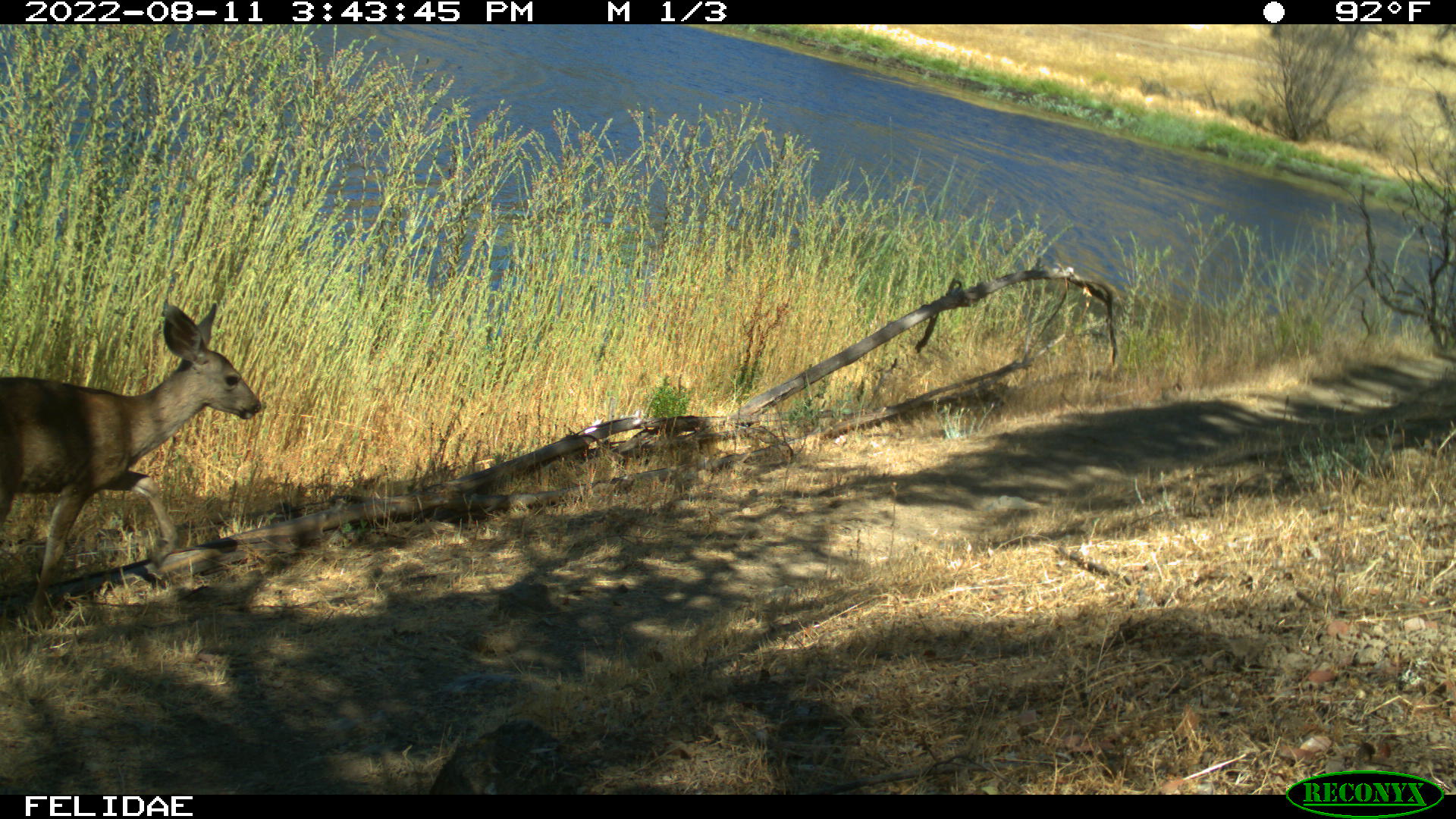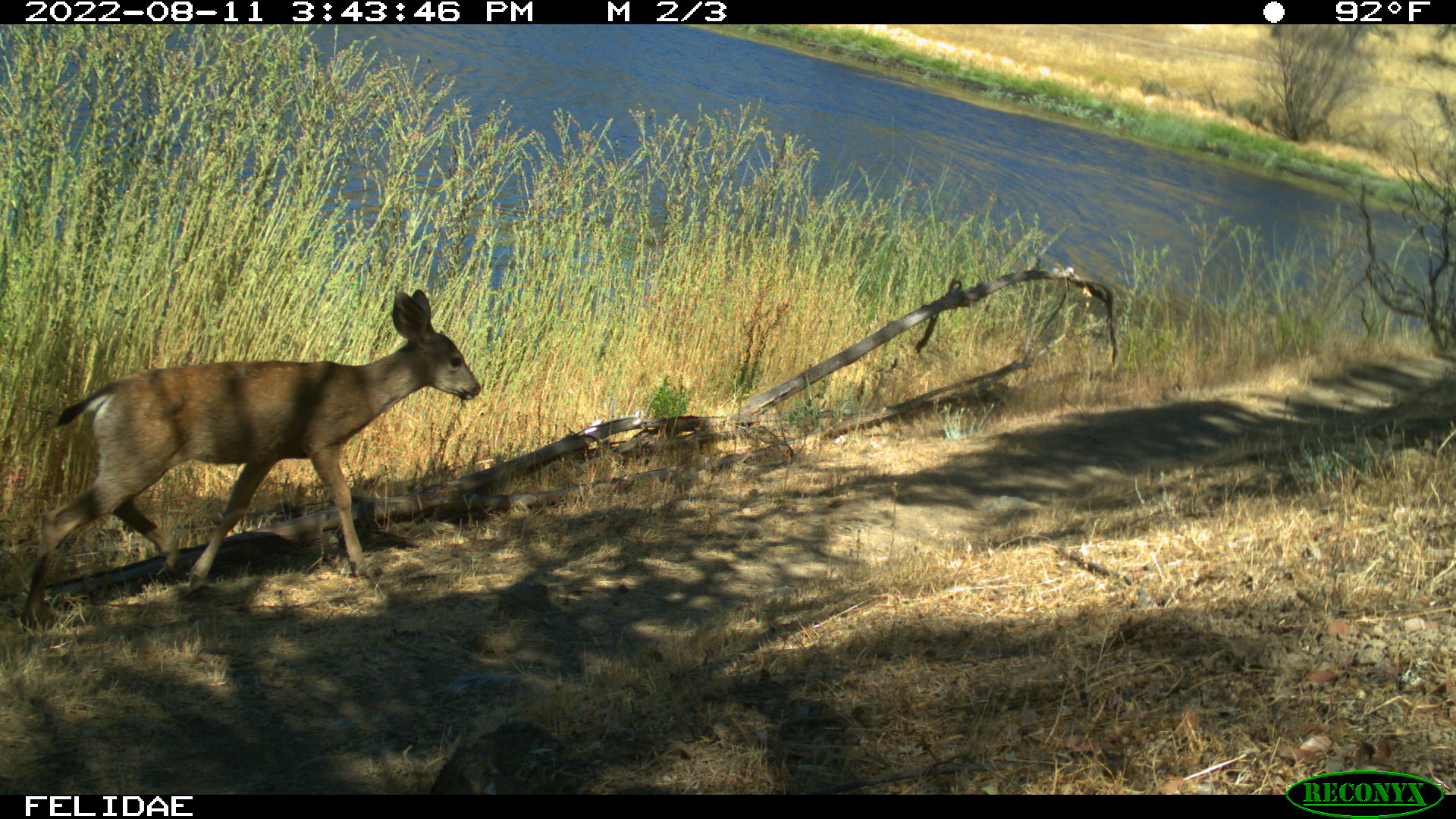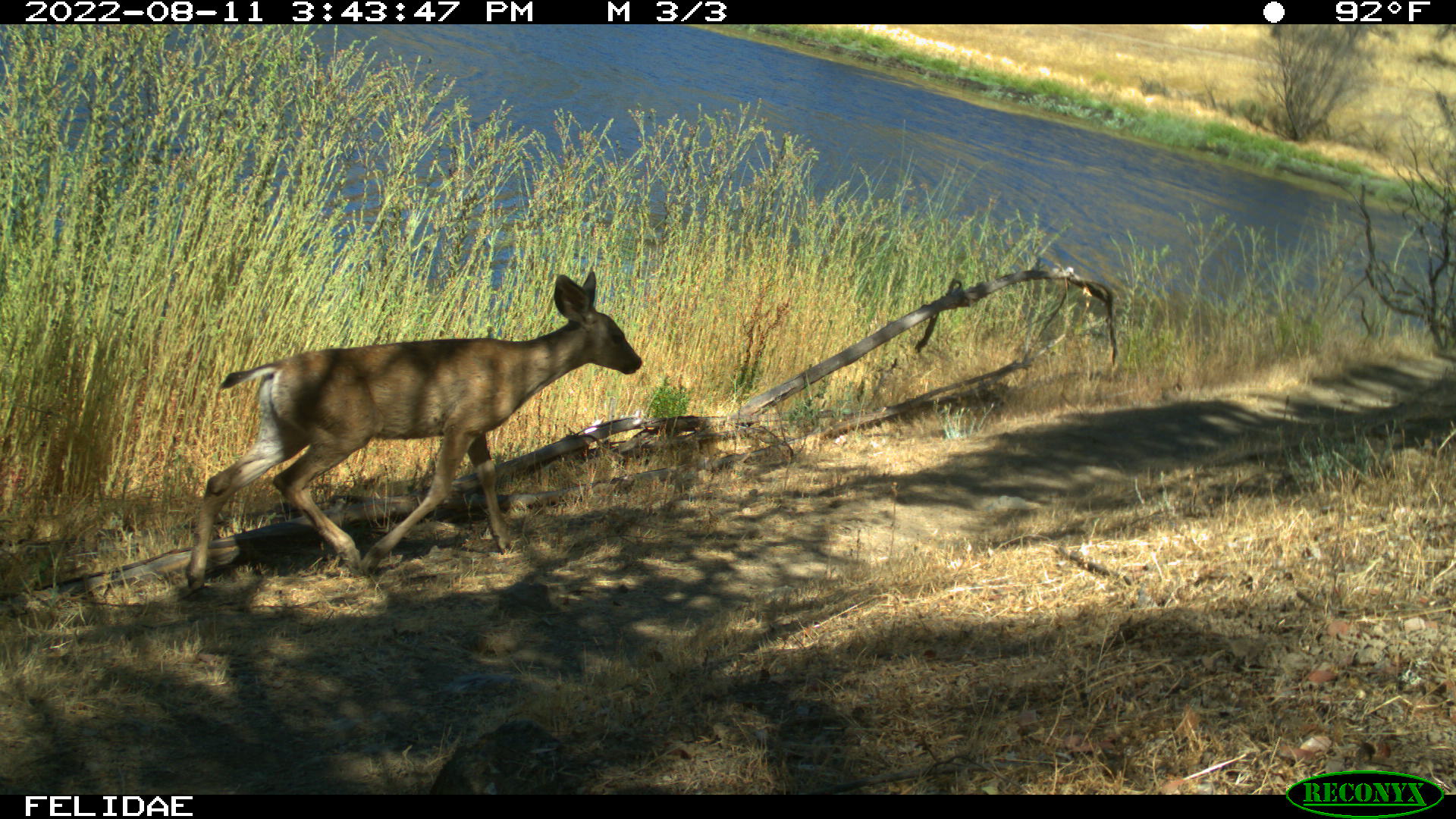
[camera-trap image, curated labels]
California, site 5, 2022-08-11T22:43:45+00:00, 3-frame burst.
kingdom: Animalia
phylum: Chordata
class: Mammalia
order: Artiodactyla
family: Cervidae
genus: Odocoileus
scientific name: Odocoileus hemionus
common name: mule deer